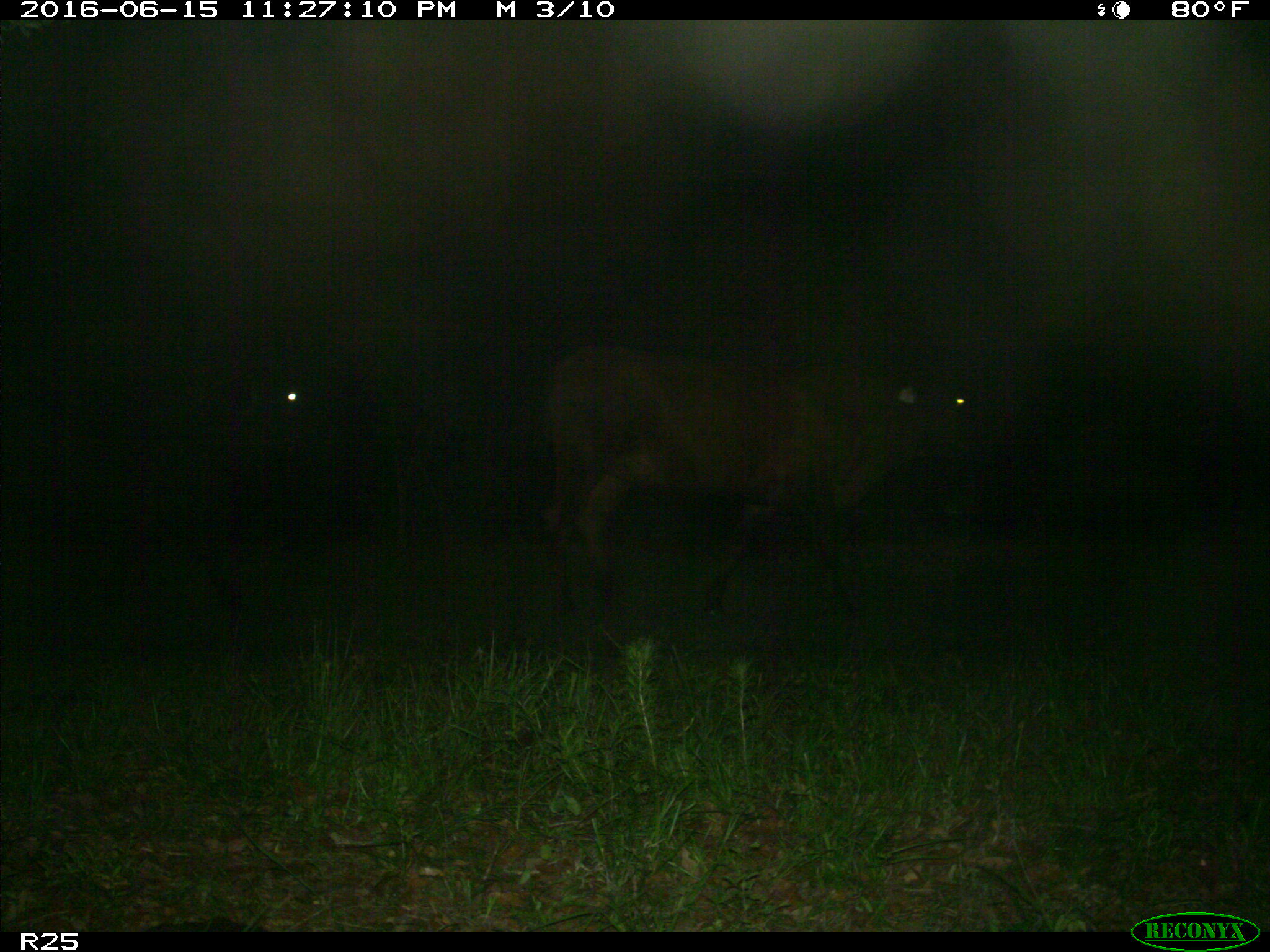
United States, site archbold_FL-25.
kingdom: Animalia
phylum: Chordata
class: Mammalia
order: Artiodactyla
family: Bovidae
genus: Bos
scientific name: Bos taurus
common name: domestic cow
Bos taurus (domestic cow).